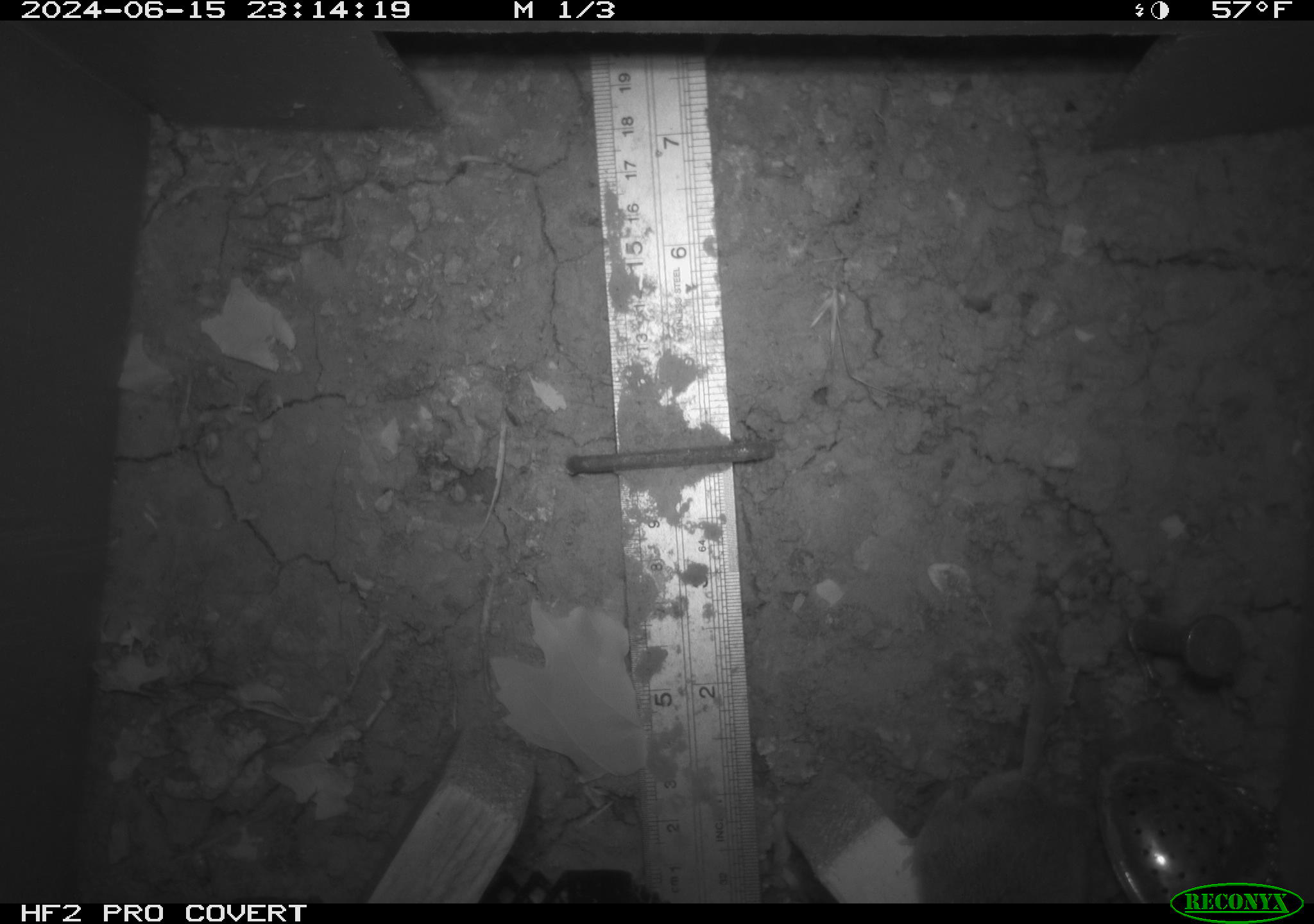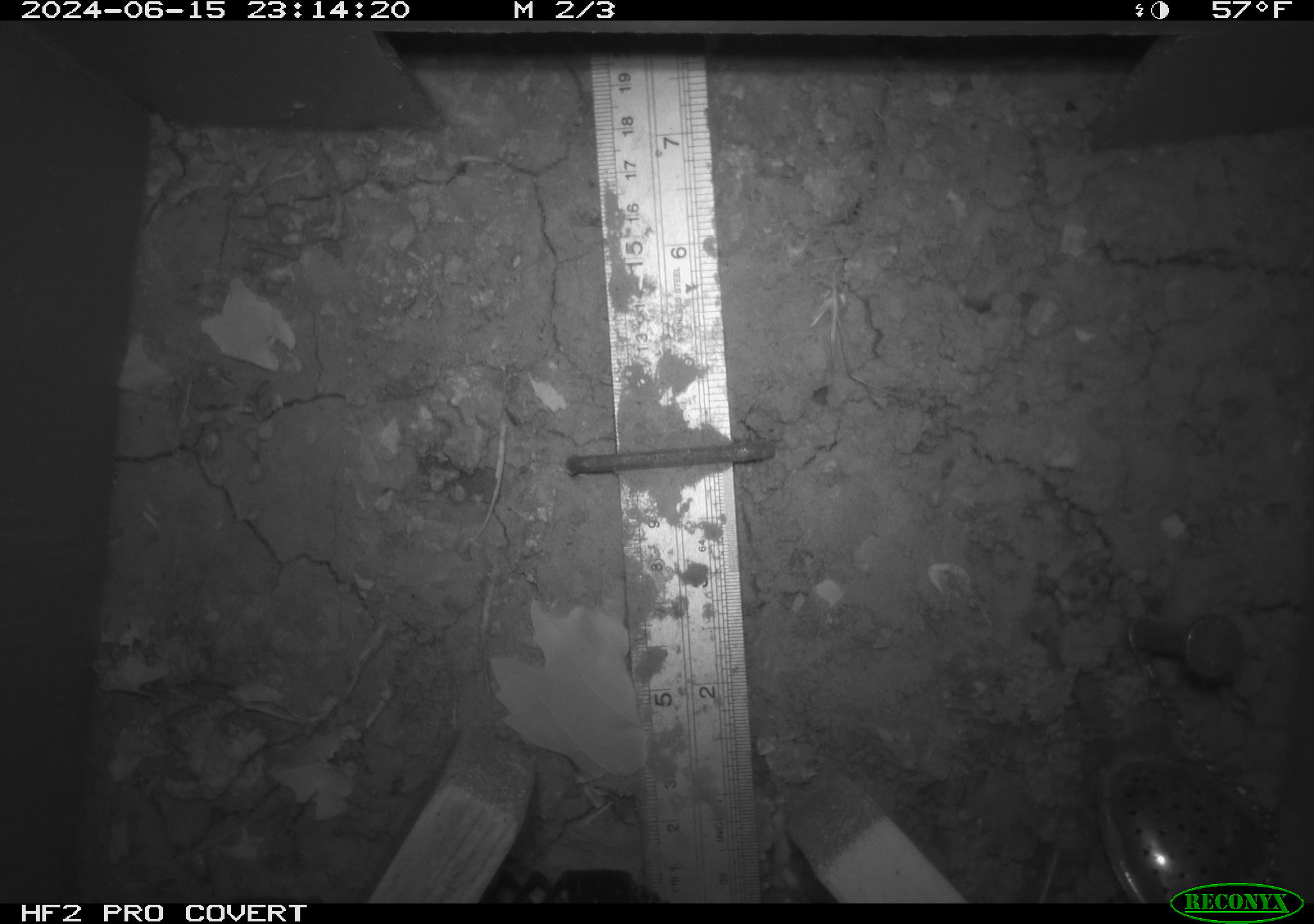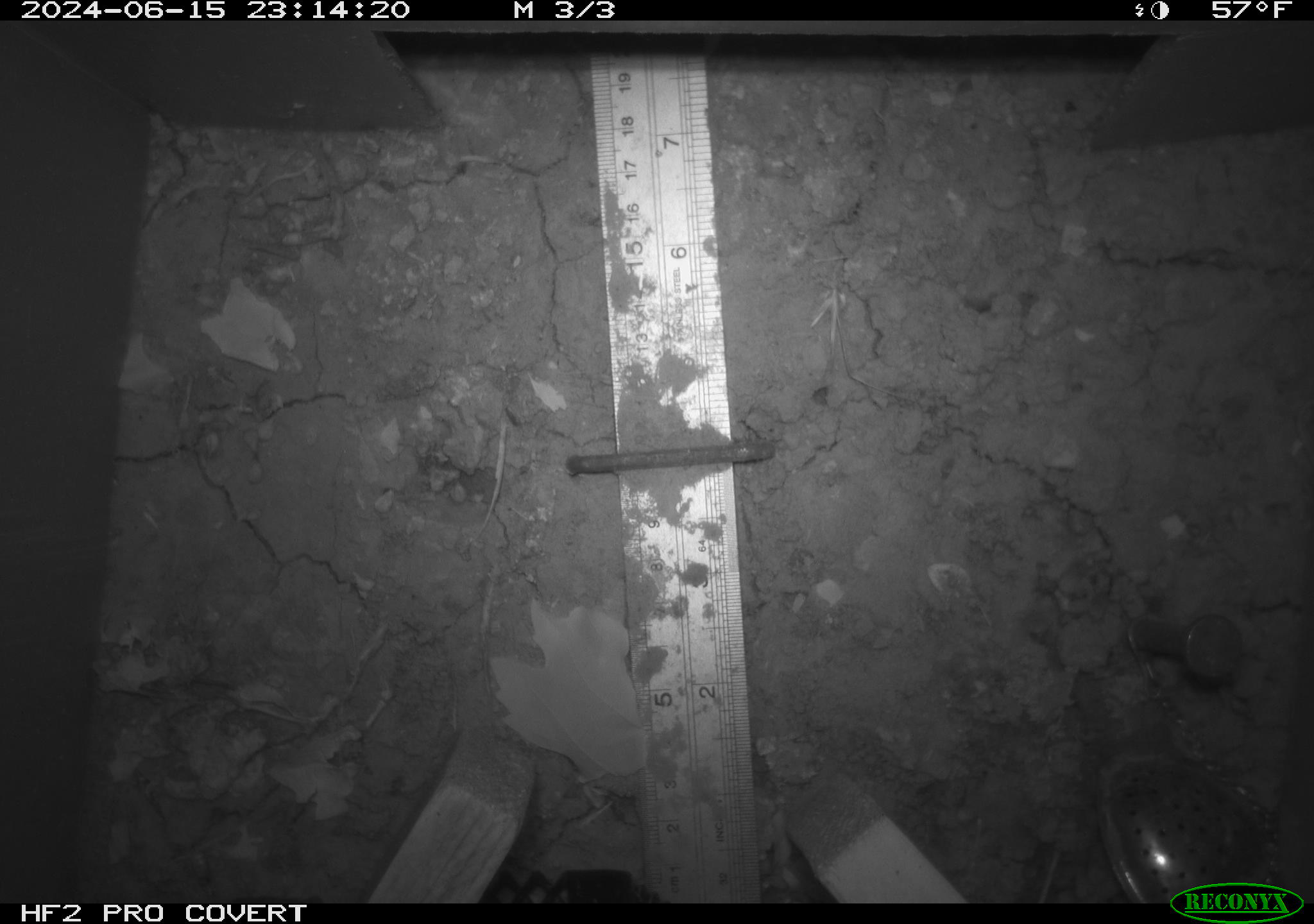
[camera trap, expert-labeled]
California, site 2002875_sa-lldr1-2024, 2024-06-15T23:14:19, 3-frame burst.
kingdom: Animalia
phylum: Chordata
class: Mammalia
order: Rodentia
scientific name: Rodentia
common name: rodent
Rodent (Rodentia).